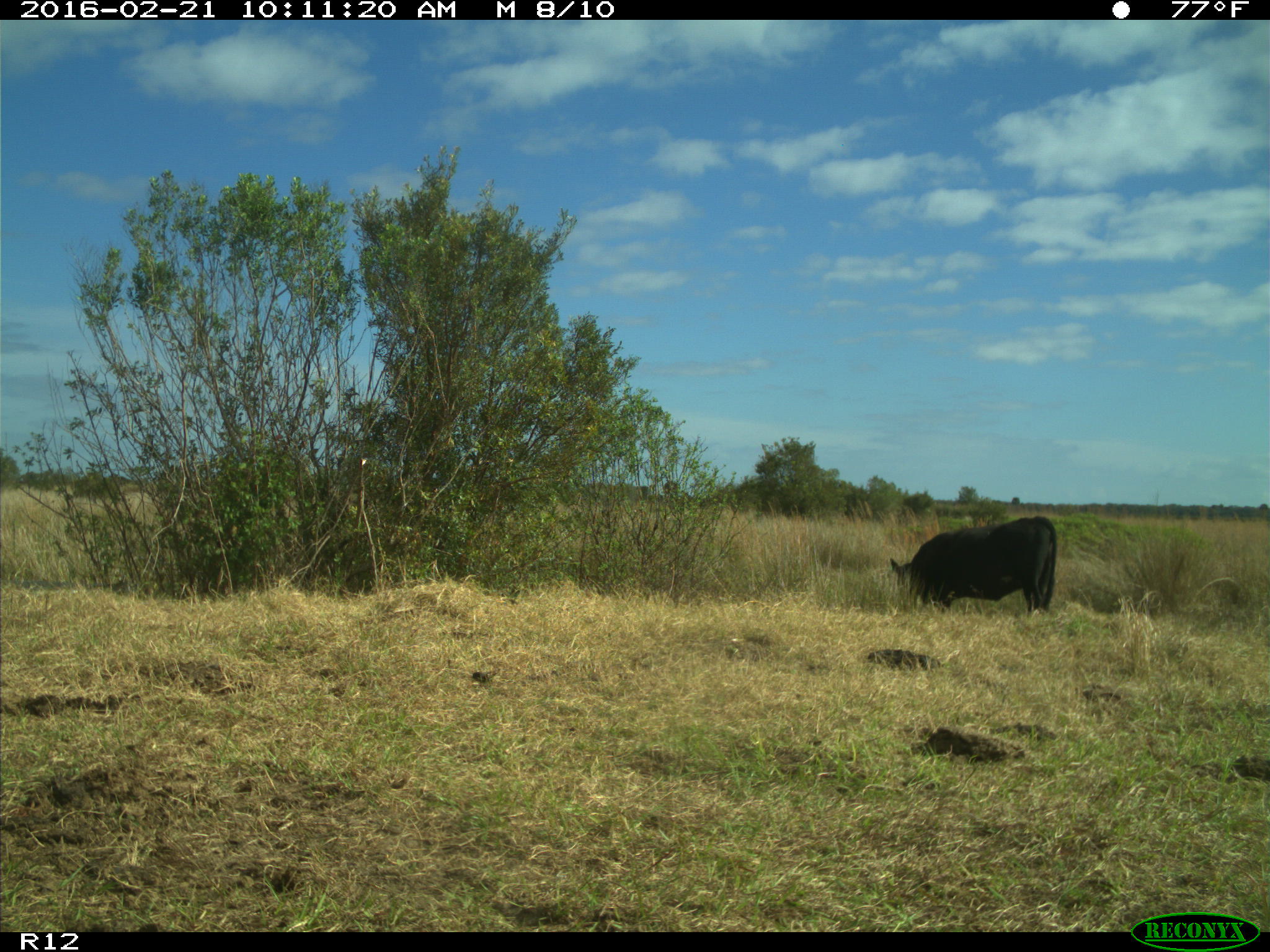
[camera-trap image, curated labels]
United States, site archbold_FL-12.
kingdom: Animalia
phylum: Chordata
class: Mammalia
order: Artiodactyla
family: Bovidae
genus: Bos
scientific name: Bos taurus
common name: domestic cow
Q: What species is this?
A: Bos taurus (domestic cow).